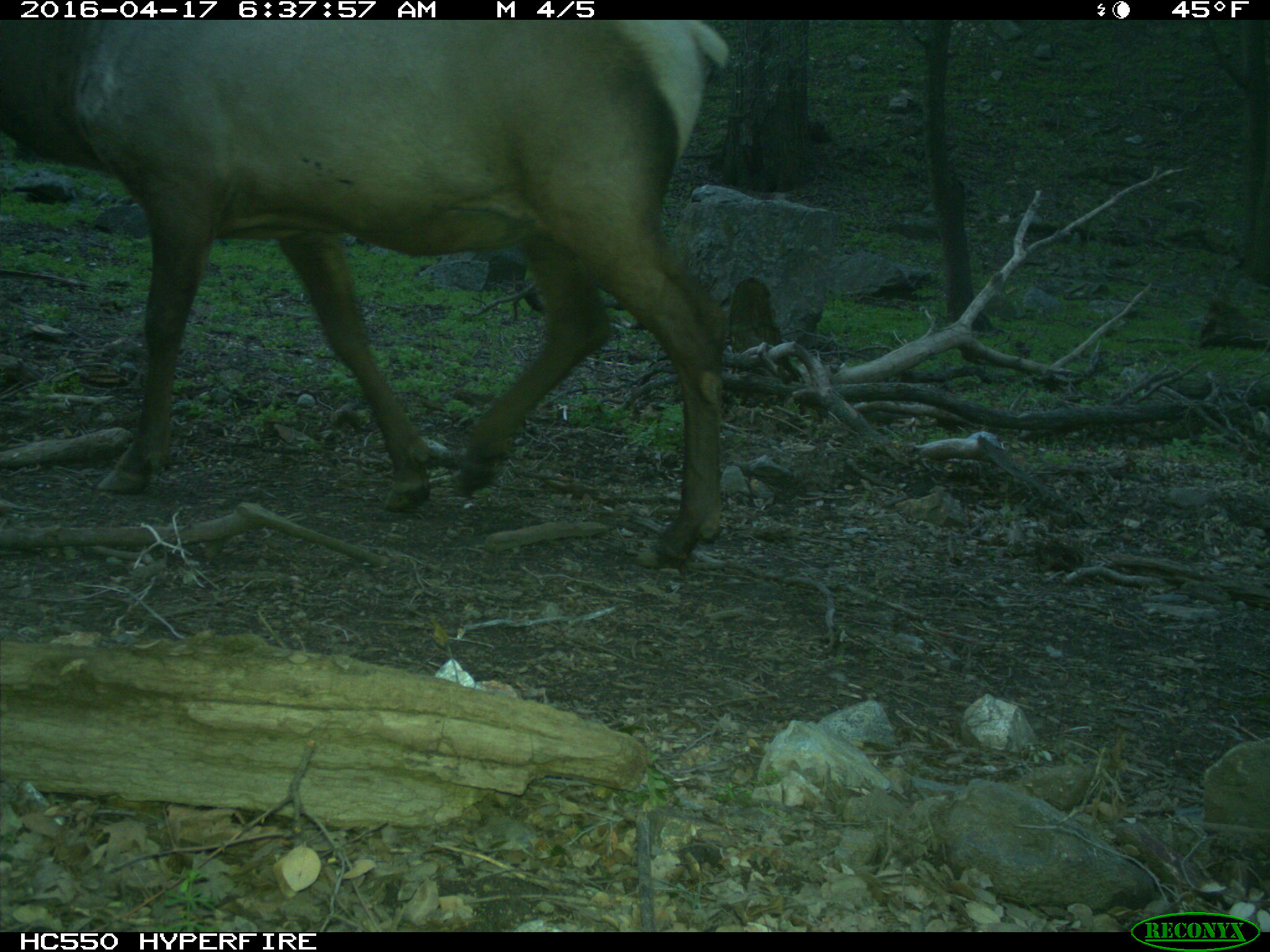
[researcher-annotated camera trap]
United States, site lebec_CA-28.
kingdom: Animalia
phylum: Chordata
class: Mammalia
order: Artiodactyla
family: Cervidae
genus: Cervus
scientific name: Cervus canadensis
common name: elk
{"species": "Cervus canadensis (elk)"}